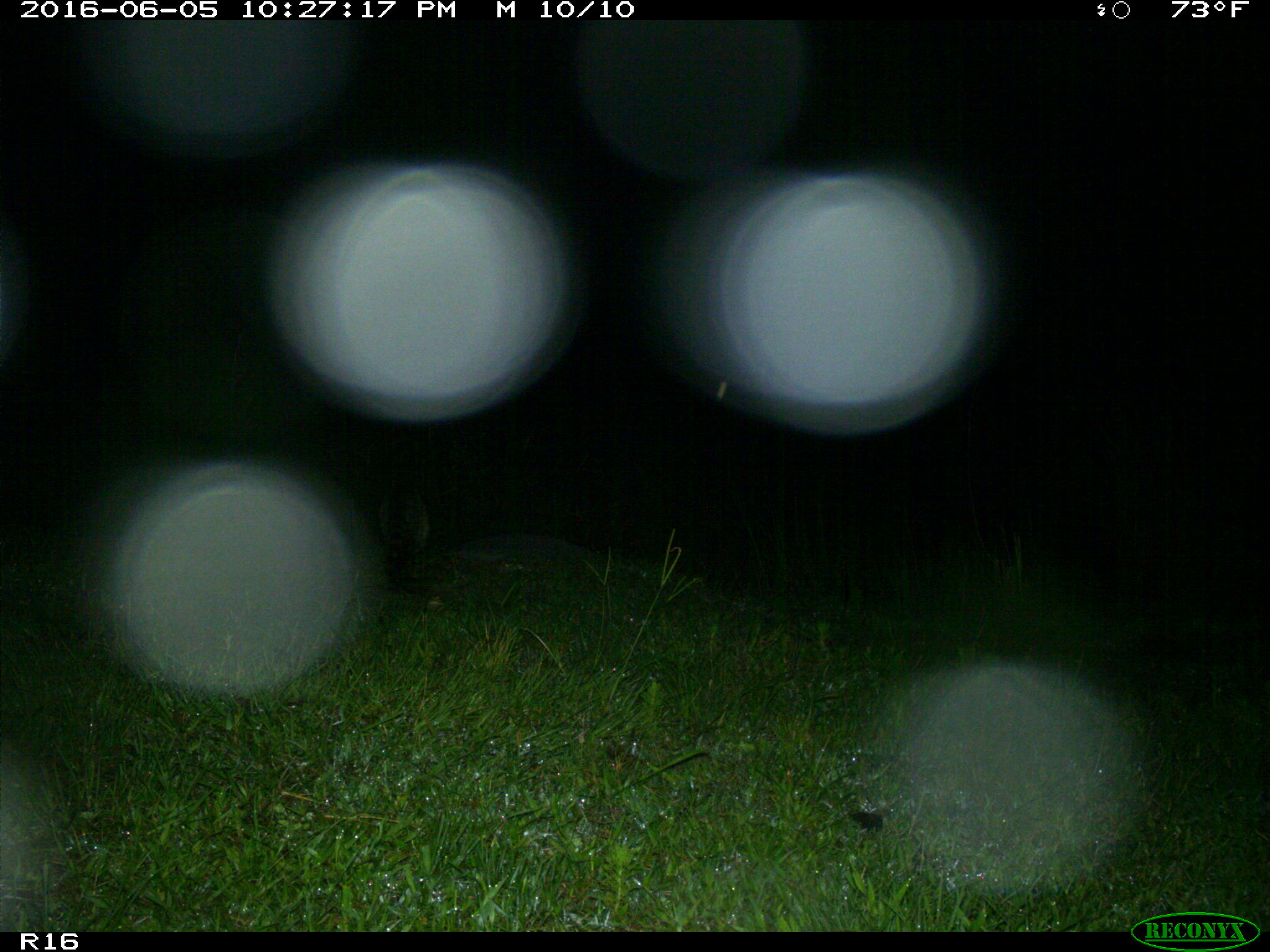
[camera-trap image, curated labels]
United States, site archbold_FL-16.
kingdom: Animalia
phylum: Chordata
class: Mammalia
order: Carnivora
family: Procyonidae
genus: Procyon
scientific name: Procyon lotor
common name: common raccoon